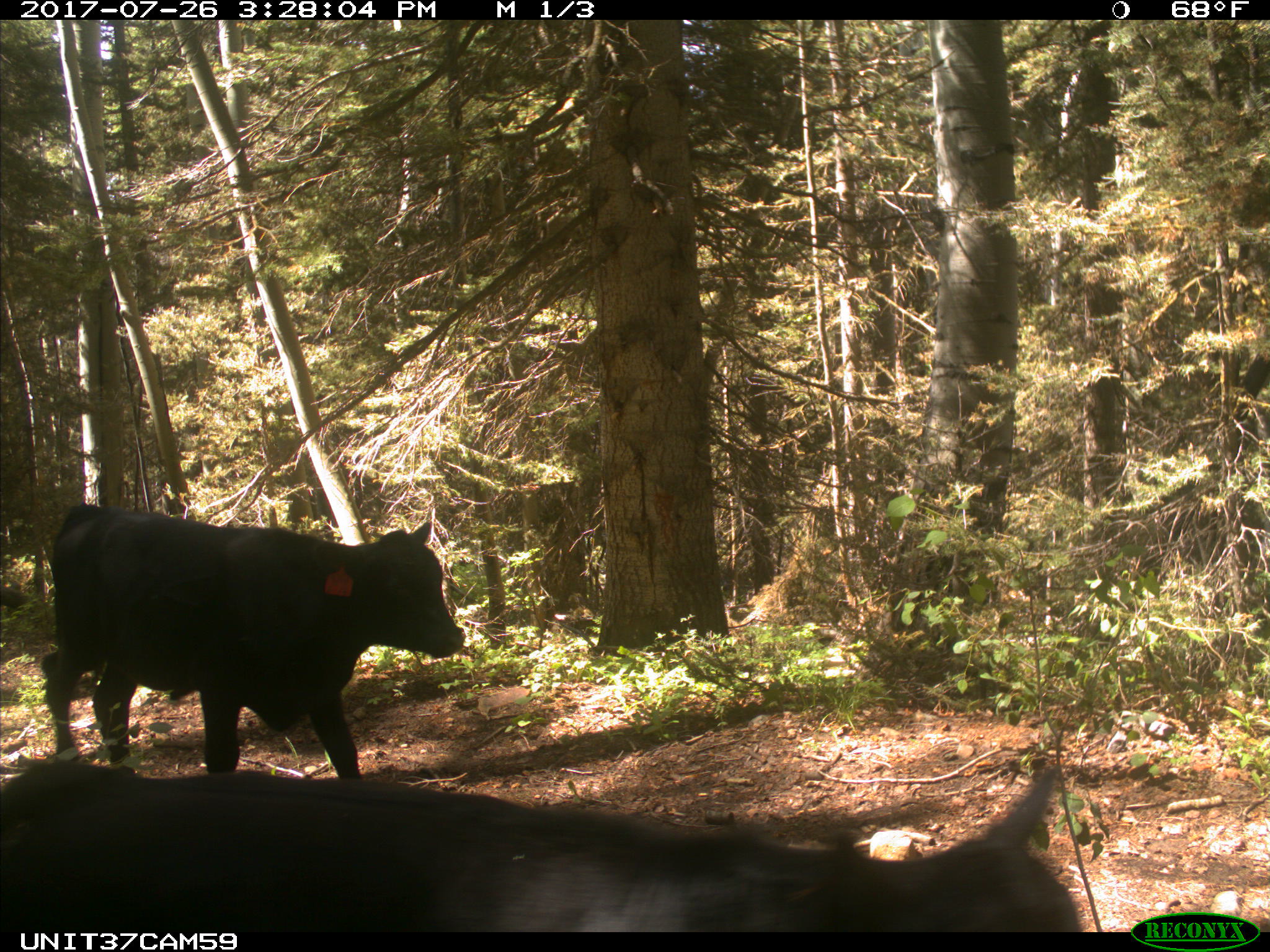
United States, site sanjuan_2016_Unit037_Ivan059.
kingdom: Animalia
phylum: Chordata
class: Mammalia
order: Artiodactyla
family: Bovidae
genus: Bos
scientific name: Bos taurus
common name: domestic cow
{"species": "Bos taurus (domestic cow)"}